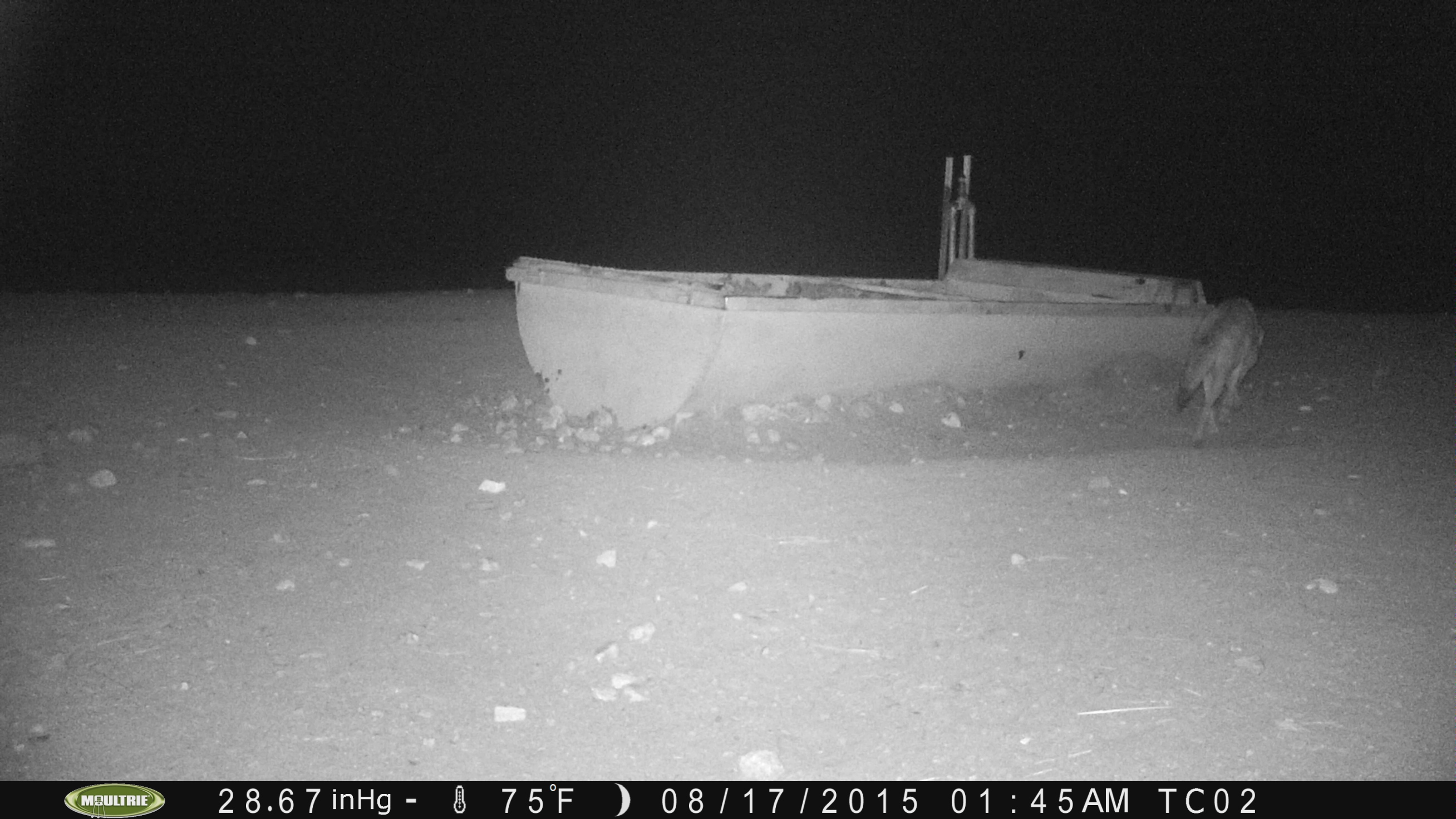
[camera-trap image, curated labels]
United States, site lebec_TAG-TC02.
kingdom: Animalia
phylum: Chordata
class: Mammalia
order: Carnivora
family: Canidae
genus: Canis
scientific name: Canis latrans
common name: coyote